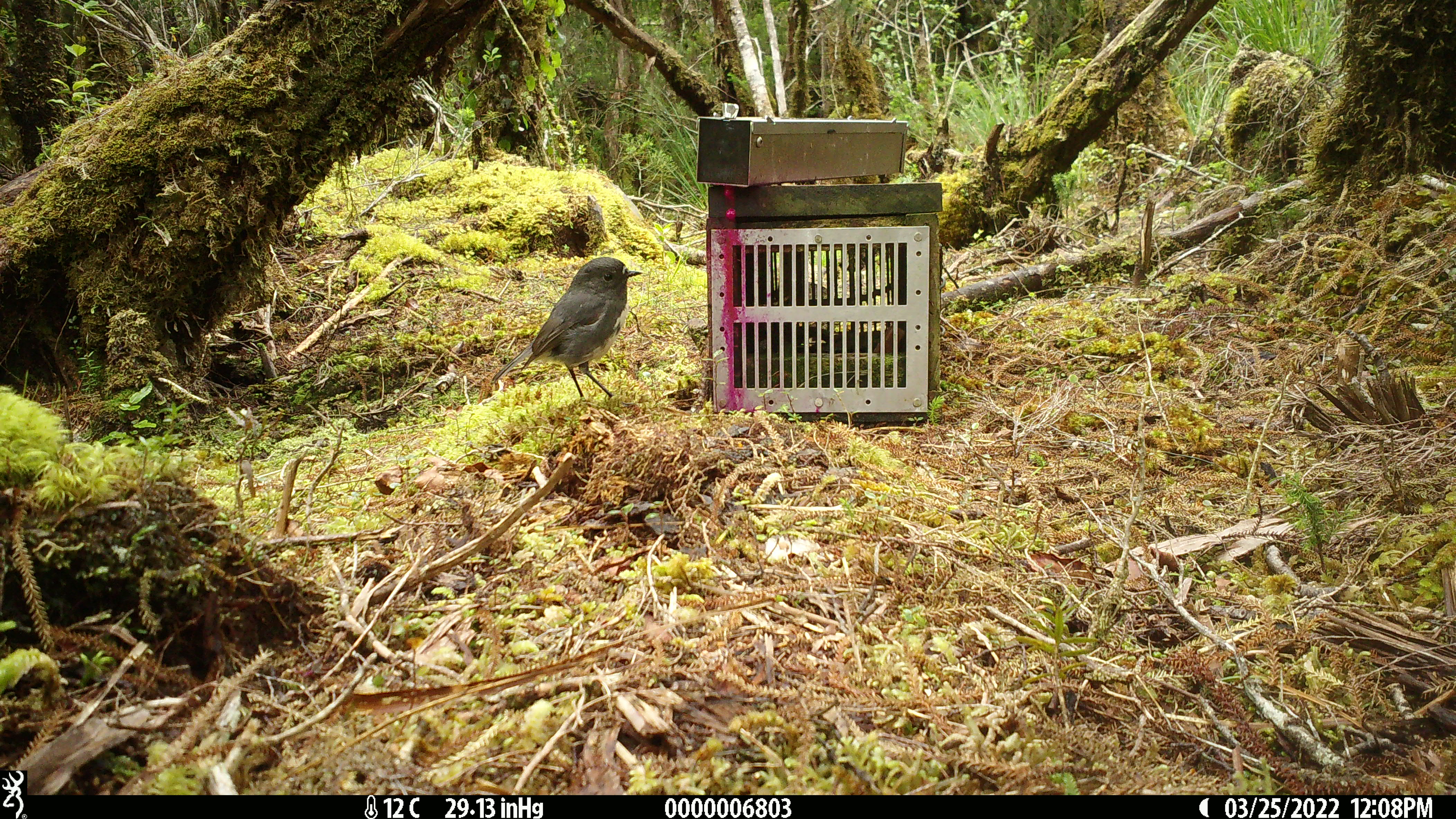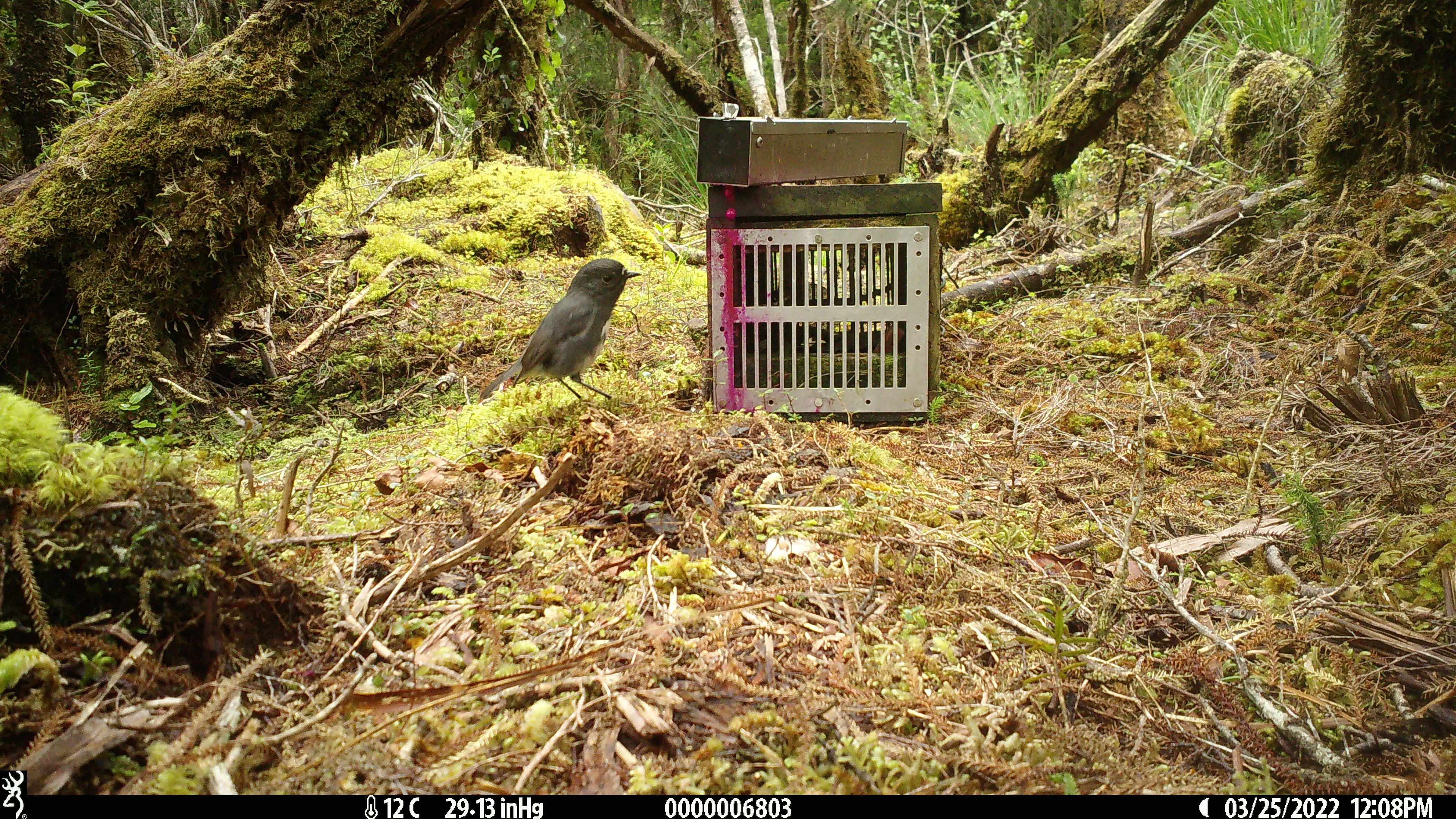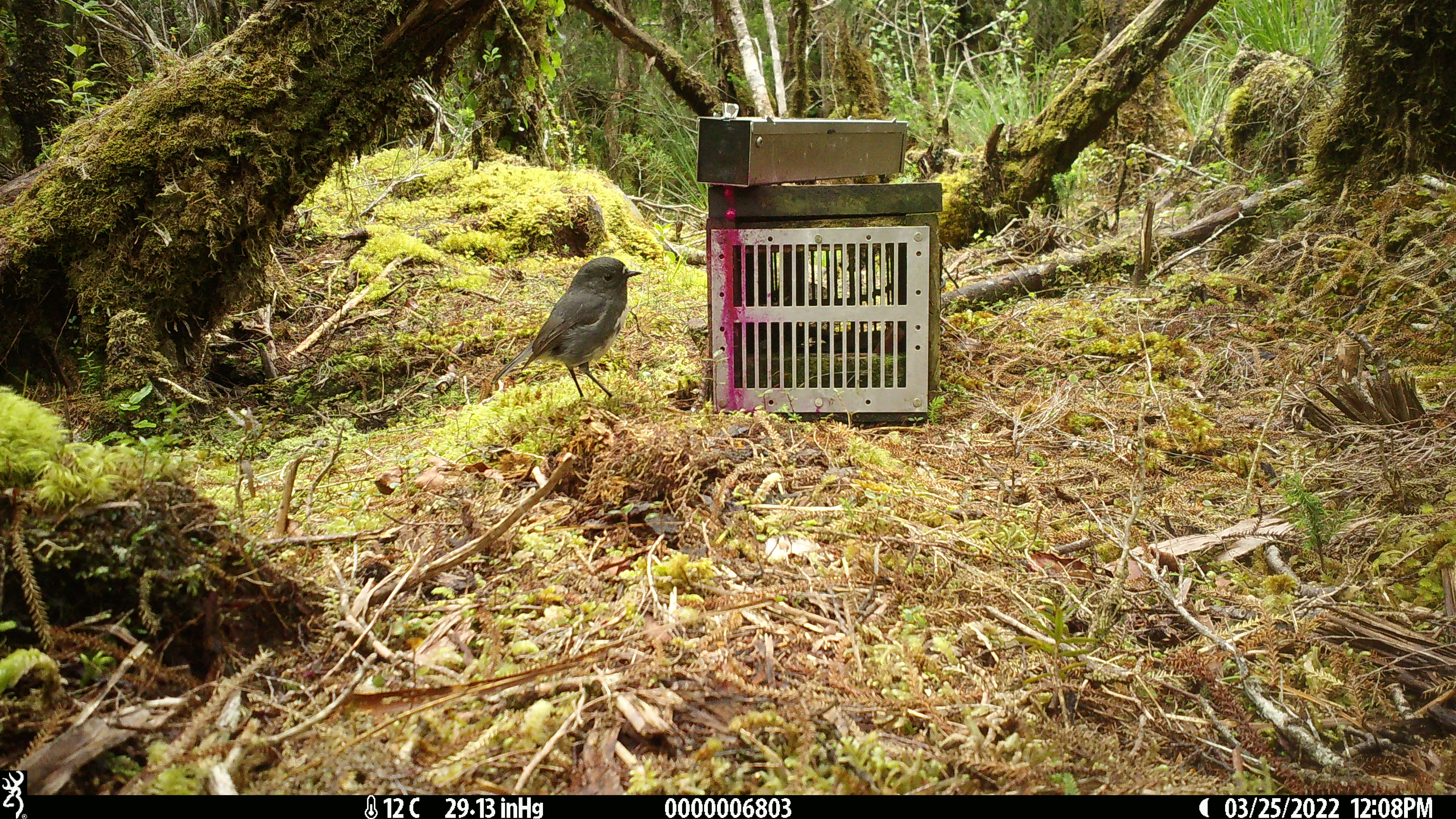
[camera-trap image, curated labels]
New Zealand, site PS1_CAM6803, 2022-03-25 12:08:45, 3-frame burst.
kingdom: Animalia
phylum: Chordata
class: Aves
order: Passeriformes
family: Petroicidae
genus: Petroica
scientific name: Petroica australis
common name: new zealand robin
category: robin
Robin (new zealand robin) (Petroica australis).